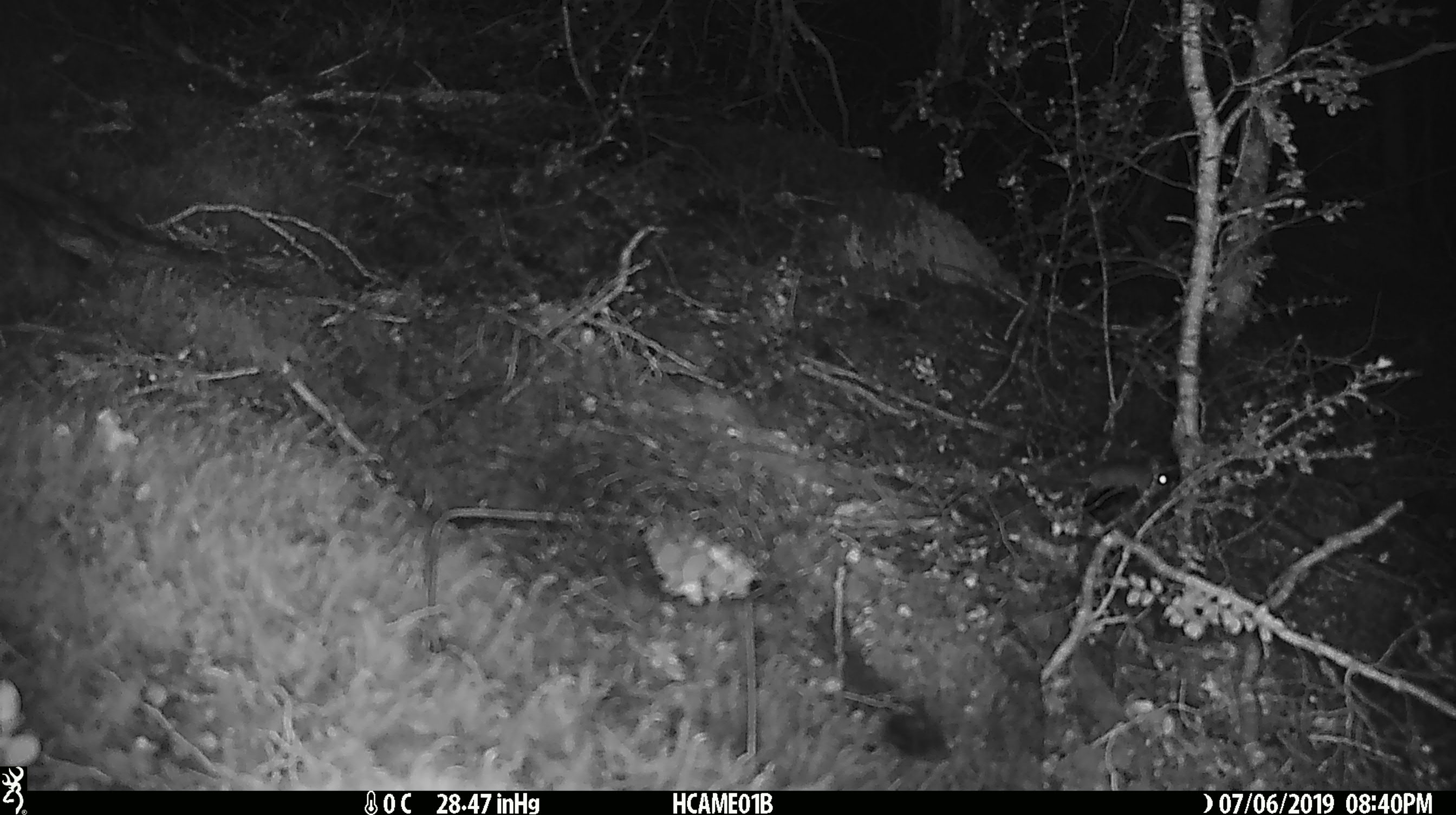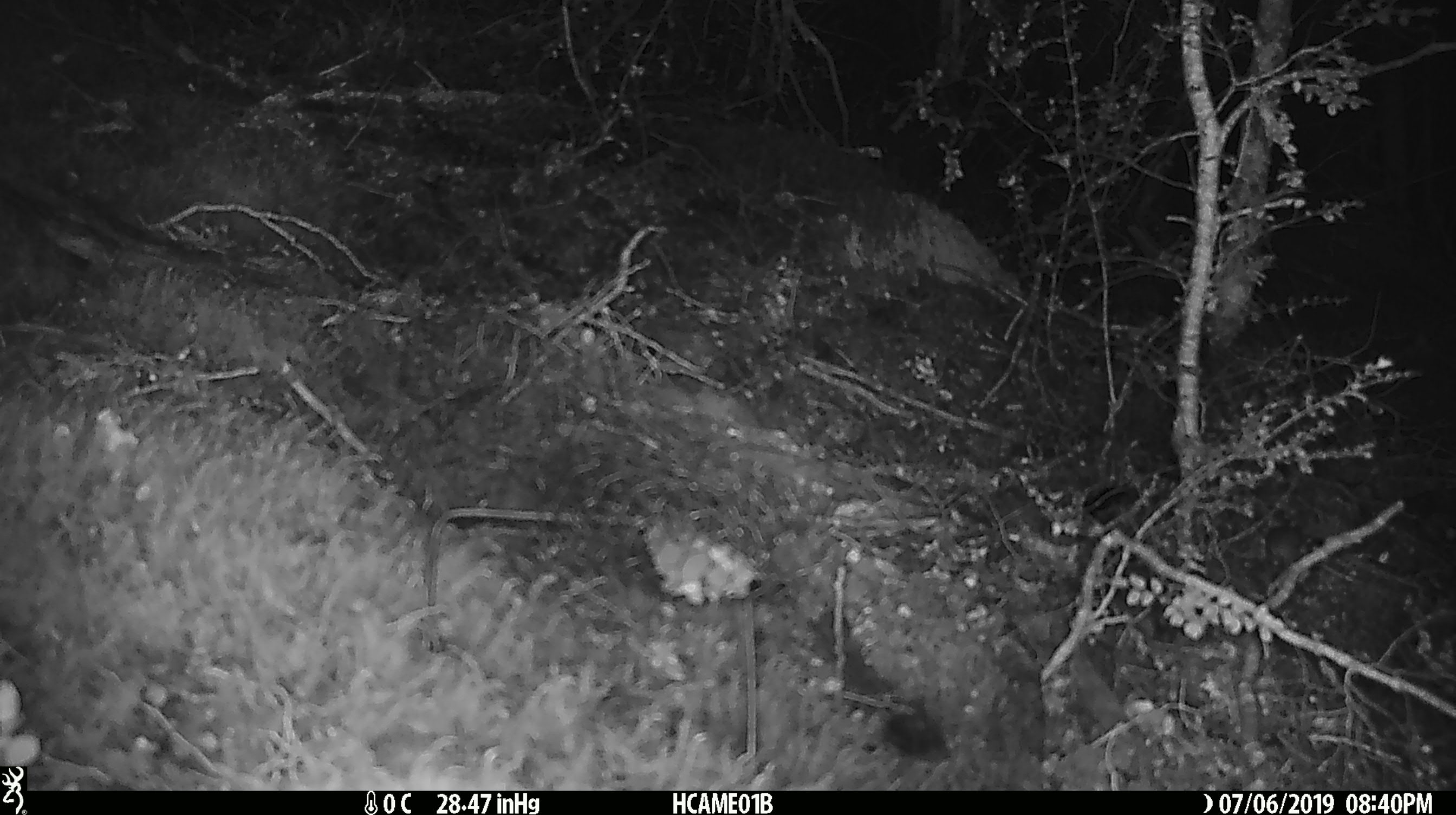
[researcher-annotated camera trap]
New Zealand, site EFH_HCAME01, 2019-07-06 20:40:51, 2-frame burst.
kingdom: Animalia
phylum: Chordata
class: Mammalia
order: Rodentia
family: Muridae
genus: Mus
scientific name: Mus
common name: mouse